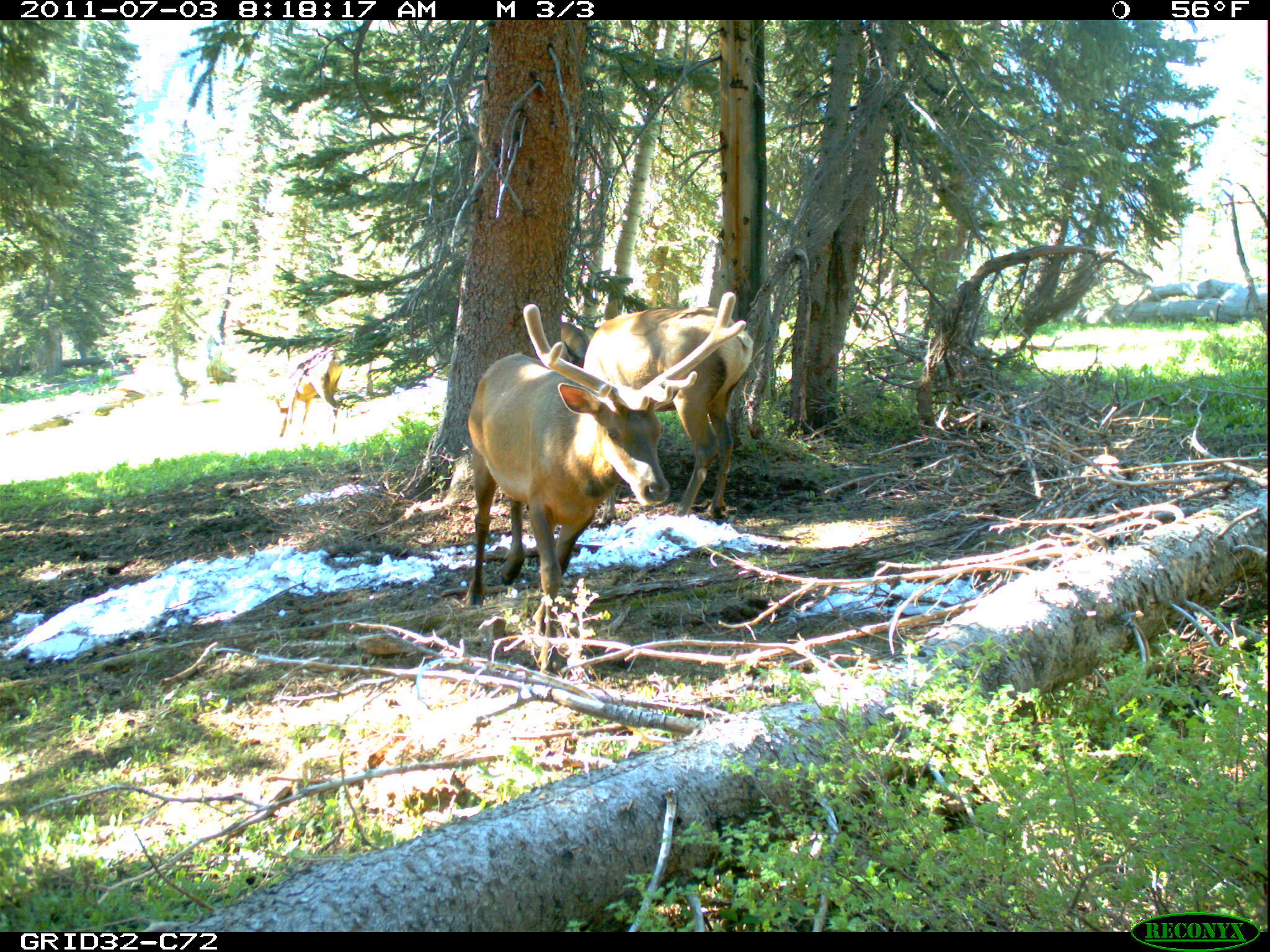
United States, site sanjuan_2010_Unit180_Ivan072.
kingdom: Animalia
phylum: Chordata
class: Mammalia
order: Artiodactyla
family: Cervidae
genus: Cervus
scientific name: Cervus elaphus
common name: red deer